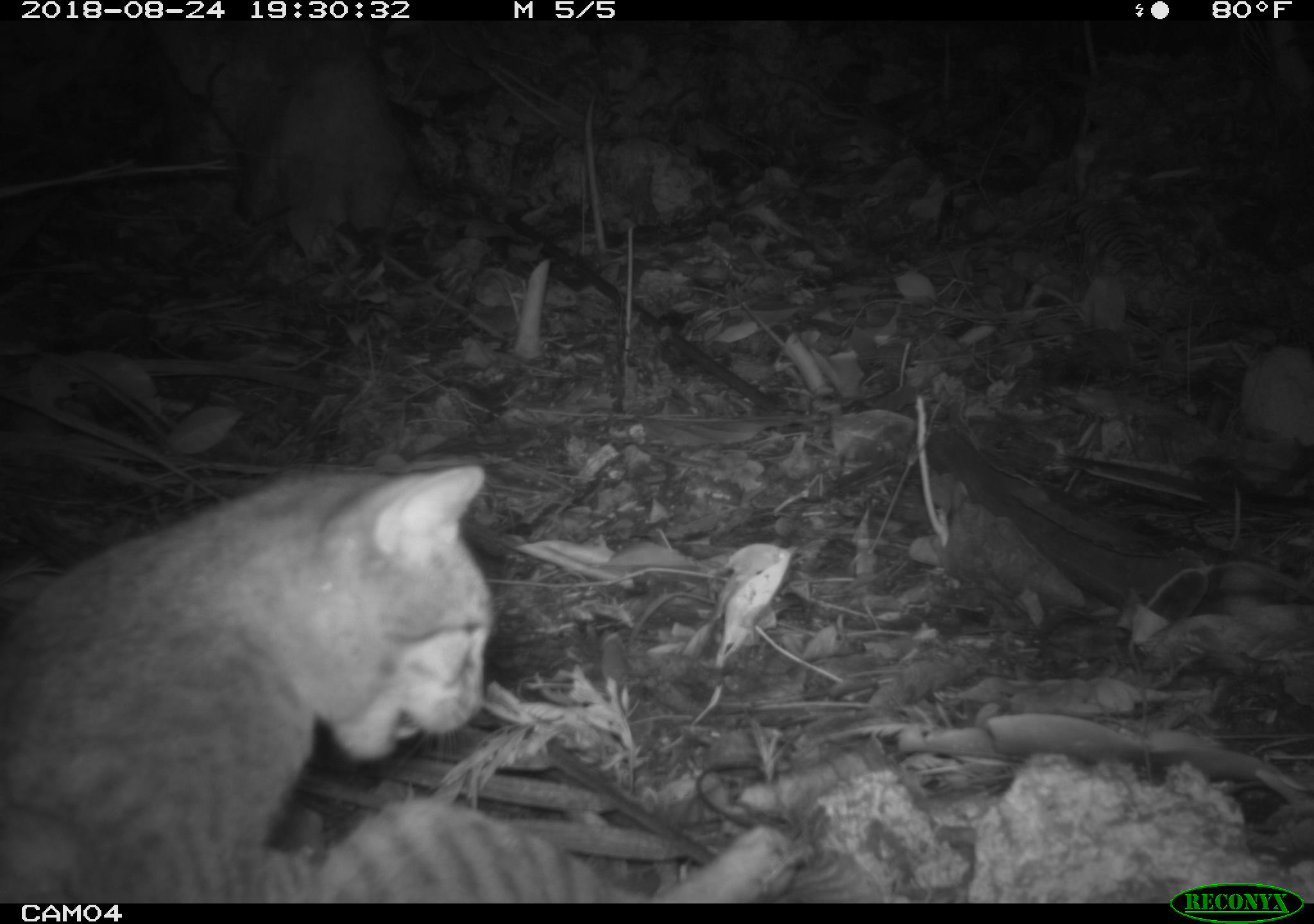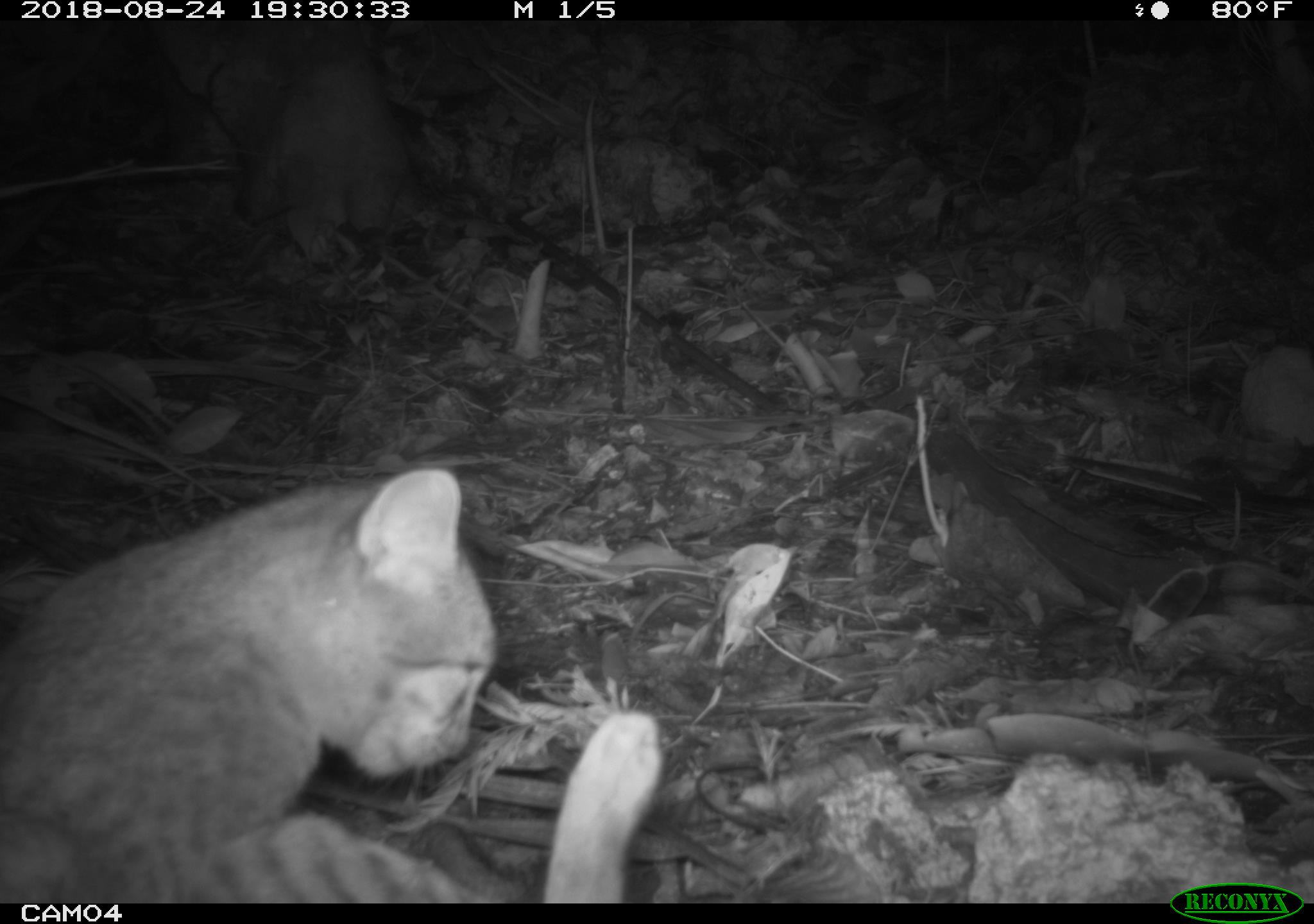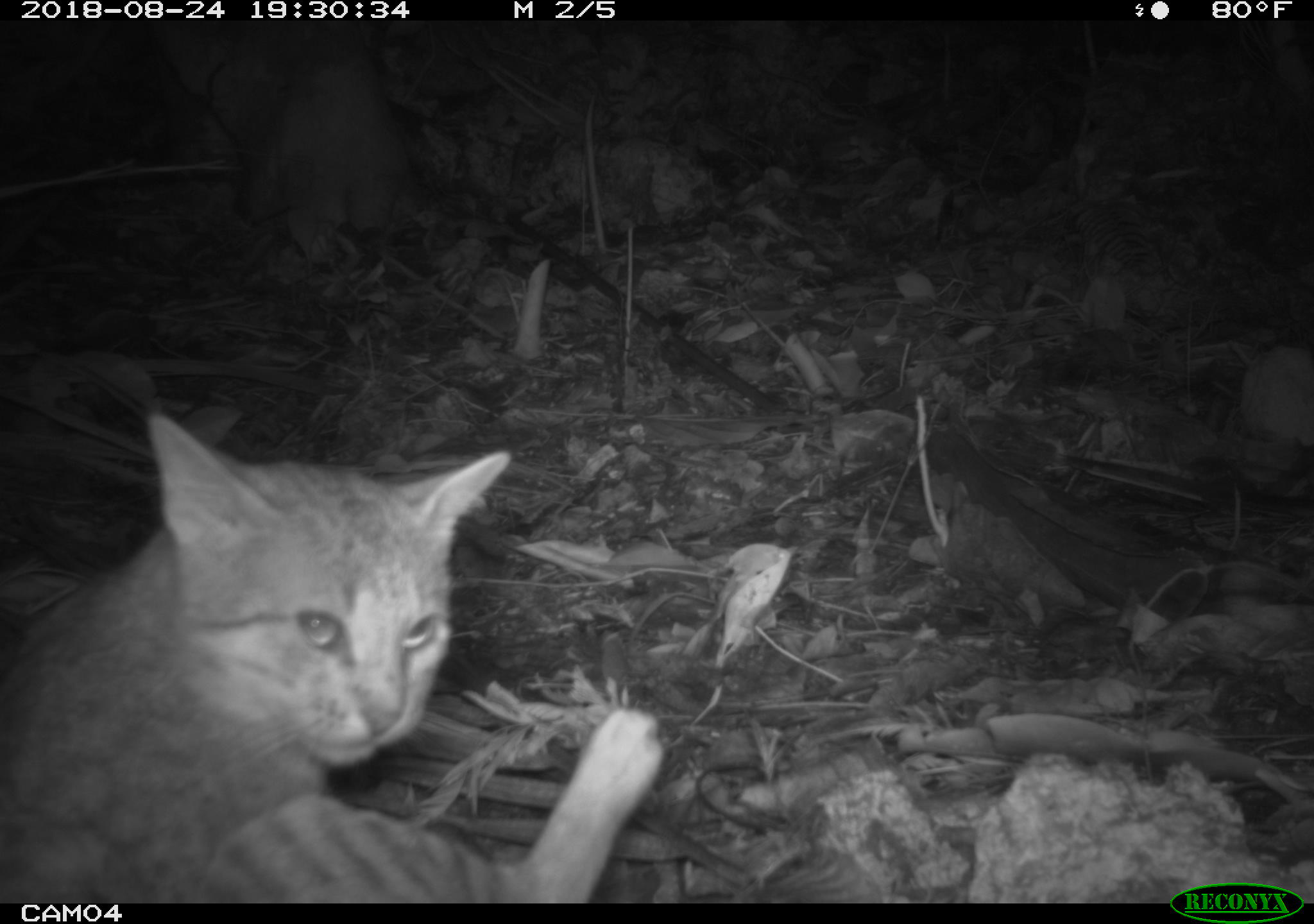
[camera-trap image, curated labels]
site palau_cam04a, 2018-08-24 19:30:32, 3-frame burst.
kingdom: Animalia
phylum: Chordata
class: Mammalia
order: Carnivora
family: Felidae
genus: Felis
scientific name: Felis catus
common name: cat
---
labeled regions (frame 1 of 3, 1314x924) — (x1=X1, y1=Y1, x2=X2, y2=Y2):
cat: (x1=0, y1=449, x2=642, y2=901)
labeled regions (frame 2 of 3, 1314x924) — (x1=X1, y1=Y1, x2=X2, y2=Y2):
cat: (x1=4, y1=459, x2=665, y2=909)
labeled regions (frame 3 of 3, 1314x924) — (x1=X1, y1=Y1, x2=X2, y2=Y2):
cat: (x1=2, y1=411, x2=653, y2=901)